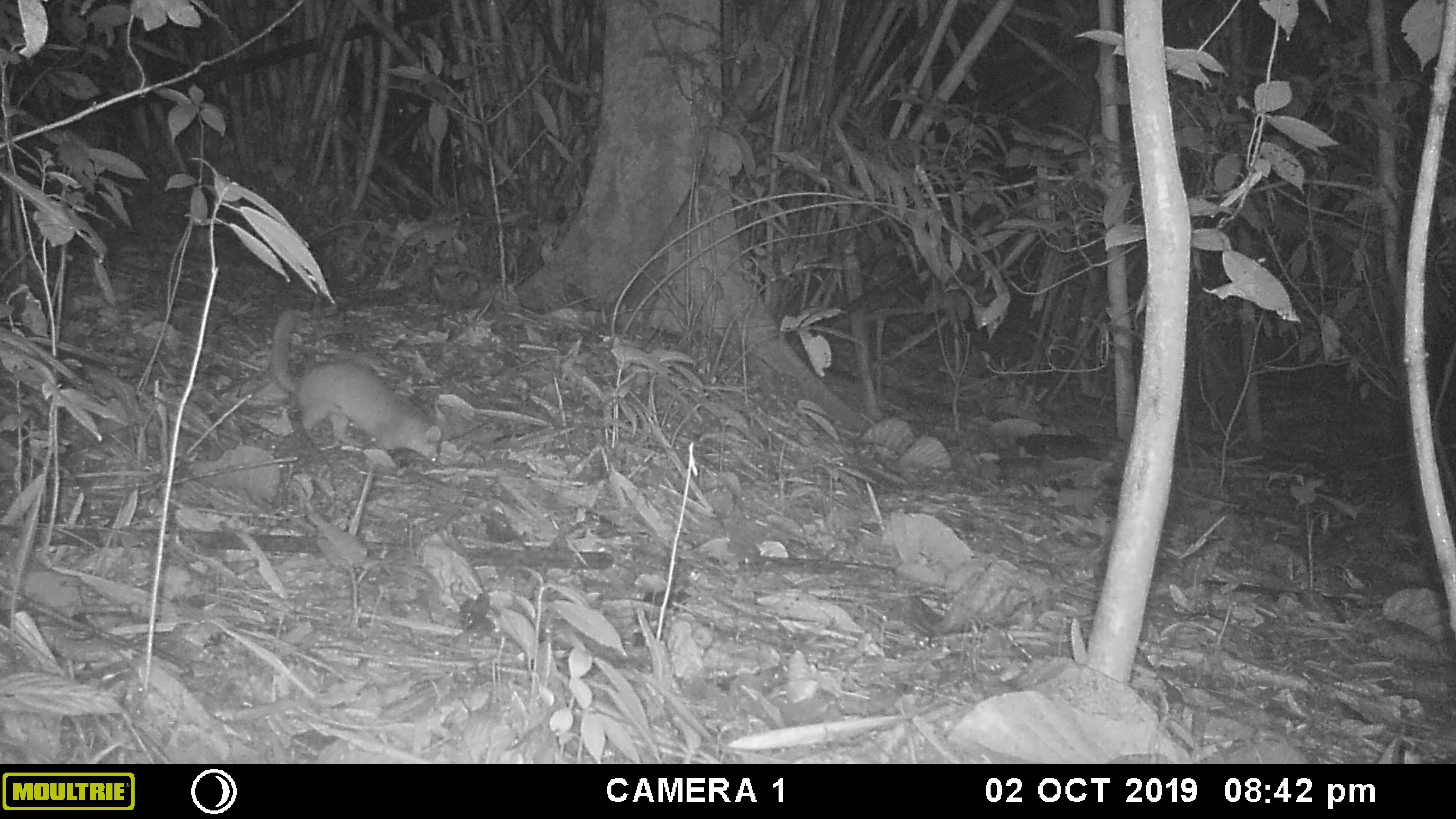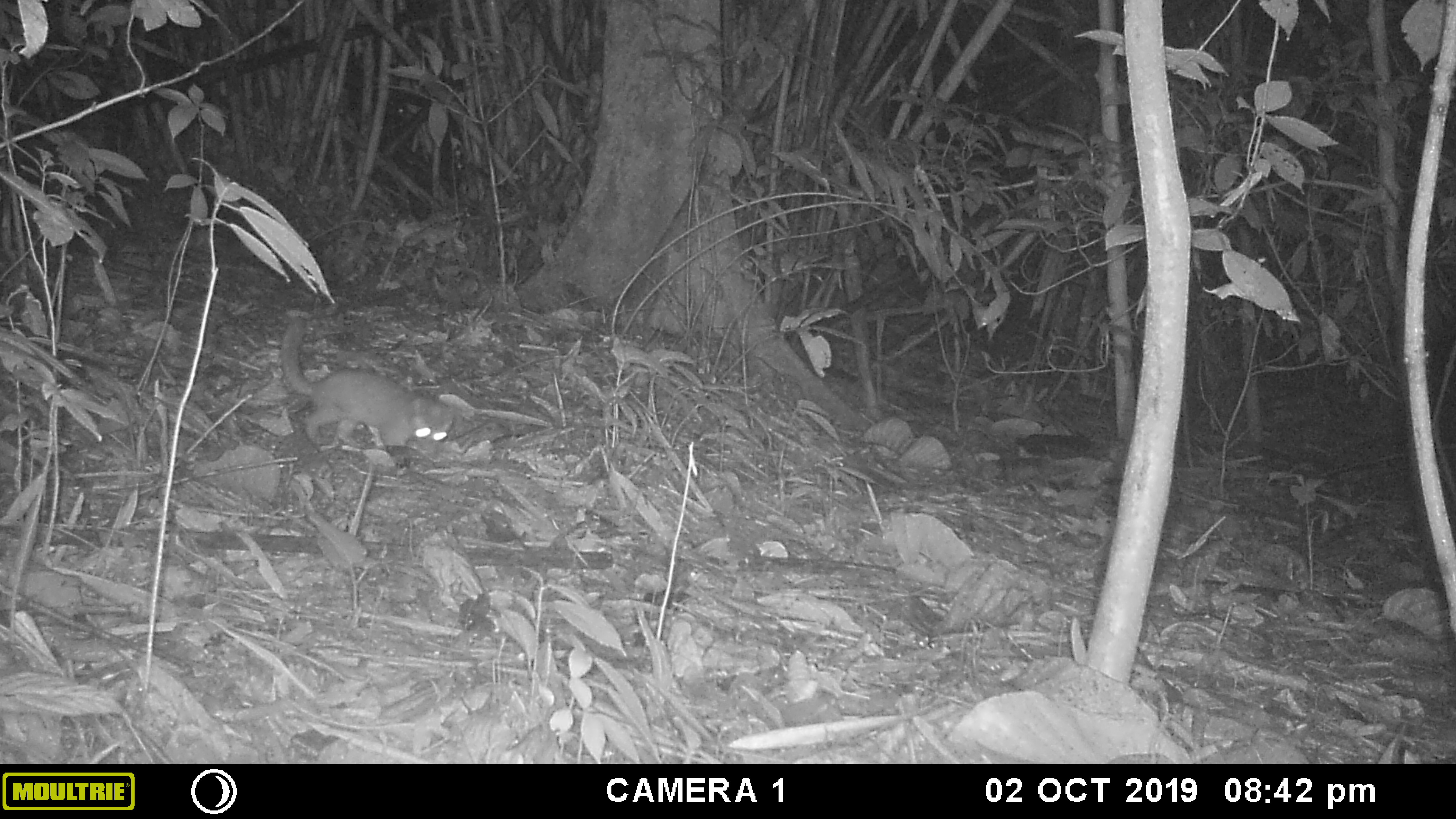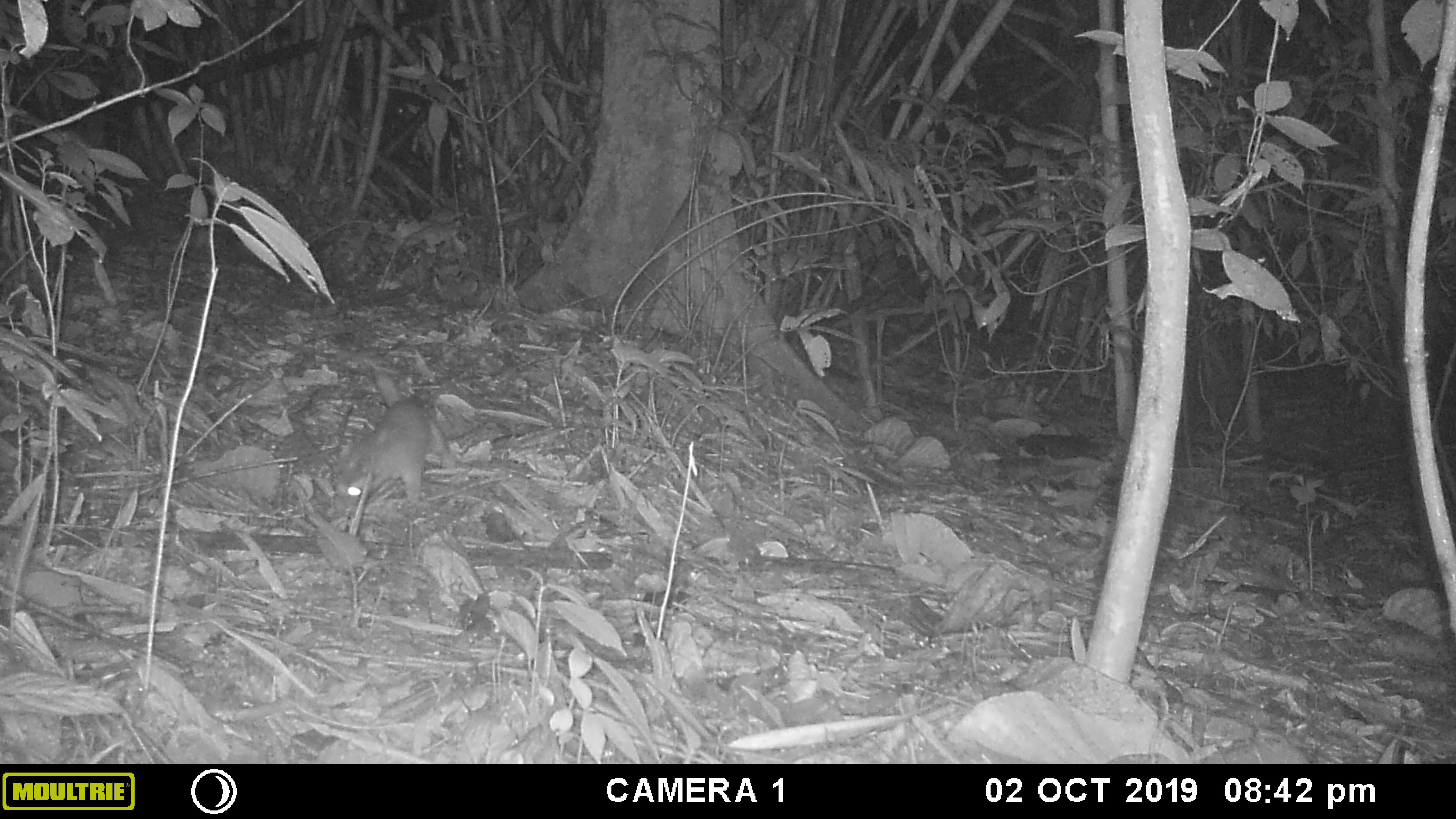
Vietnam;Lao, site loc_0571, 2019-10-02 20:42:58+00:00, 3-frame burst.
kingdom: Animalia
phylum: Chordata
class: Mammalia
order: Carnivora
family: Mustelidae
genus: Melogale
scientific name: Melogale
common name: ferret badger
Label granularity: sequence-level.